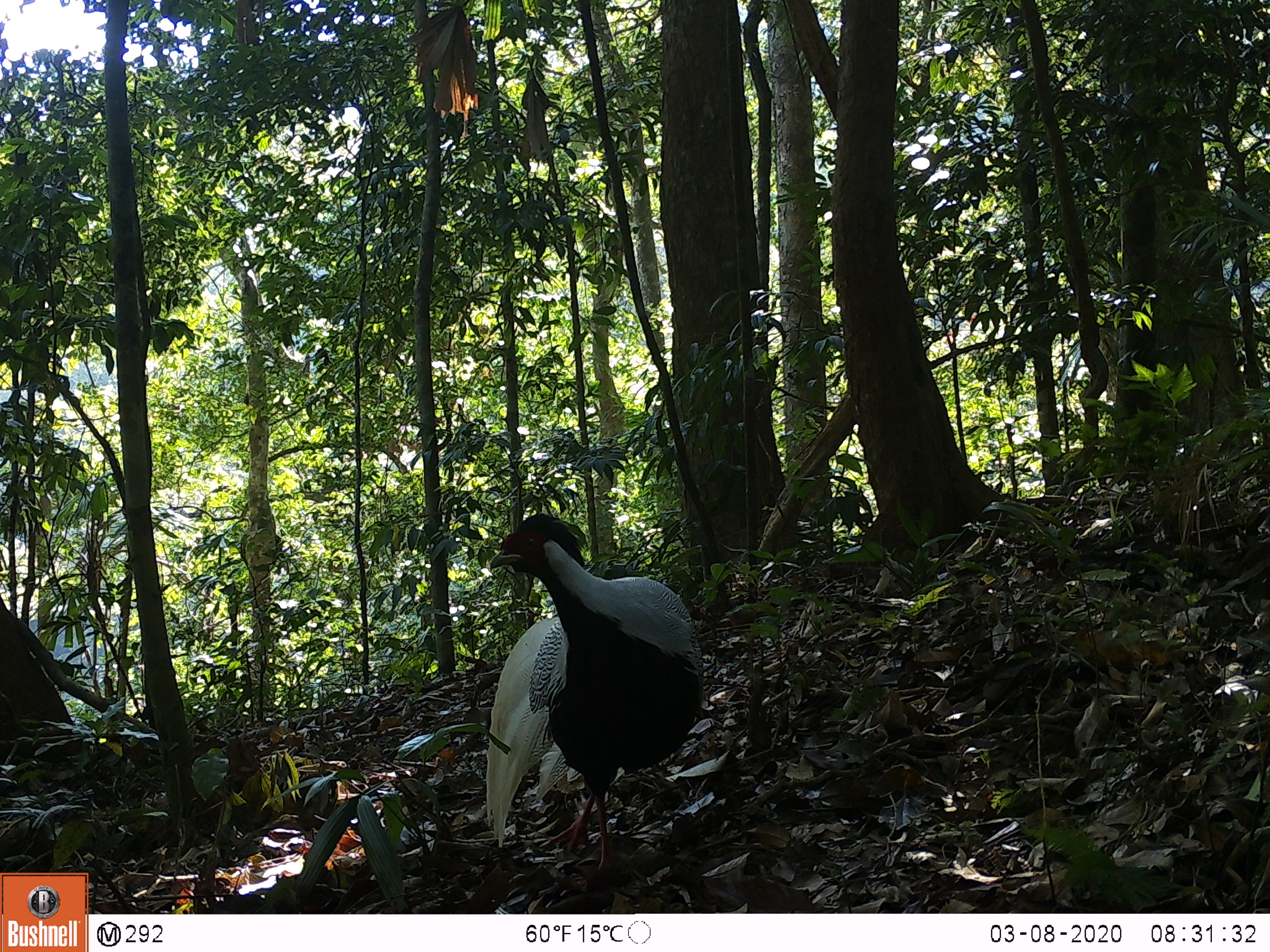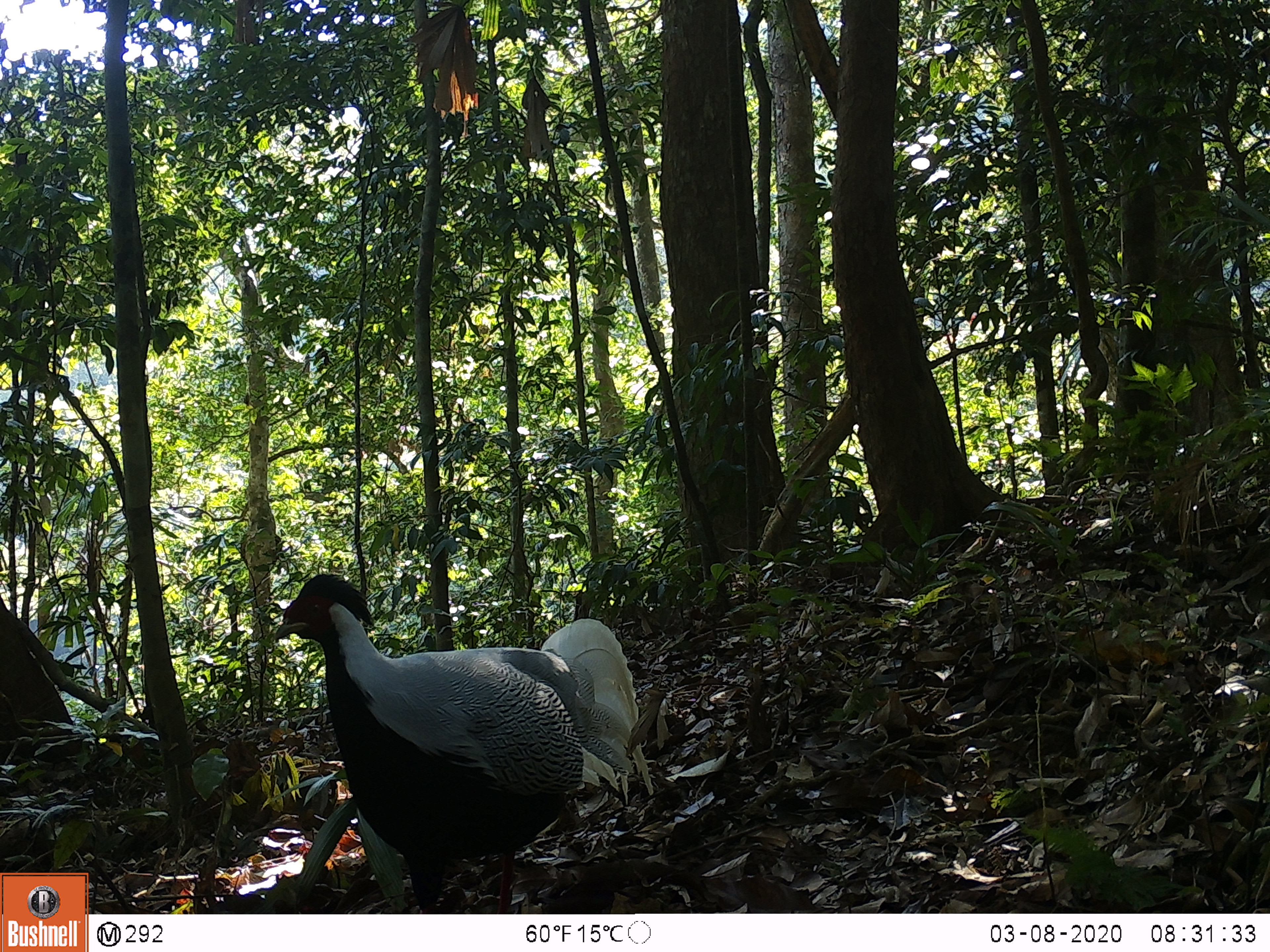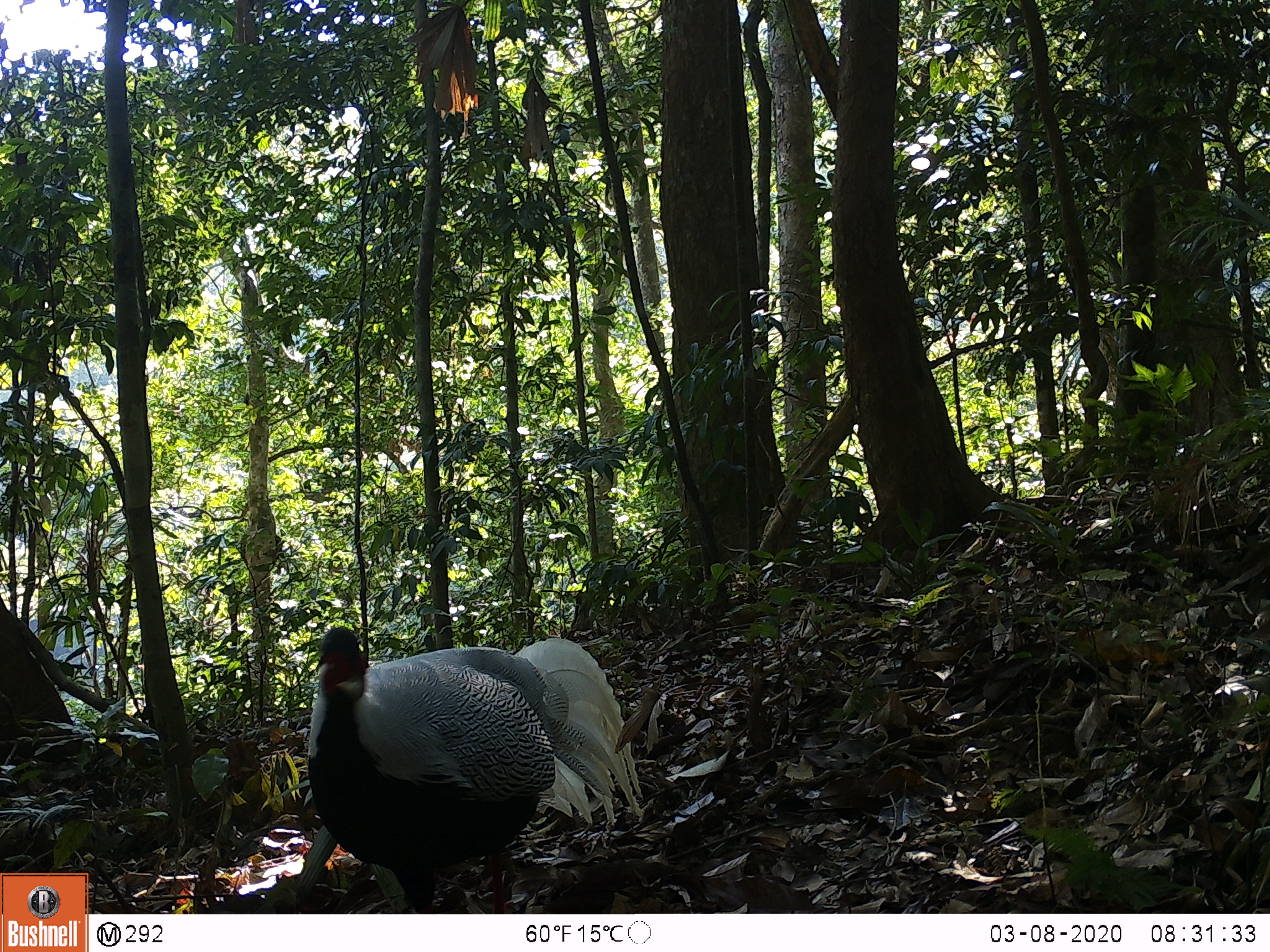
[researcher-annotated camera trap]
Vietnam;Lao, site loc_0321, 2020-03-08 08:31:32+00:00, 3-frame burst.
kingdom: Animalia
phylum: Chordata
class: Aves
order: Galliformes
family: Phasianidae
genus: Lophura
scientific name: Lophura nycthemera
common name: silver pheasant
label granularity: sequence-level